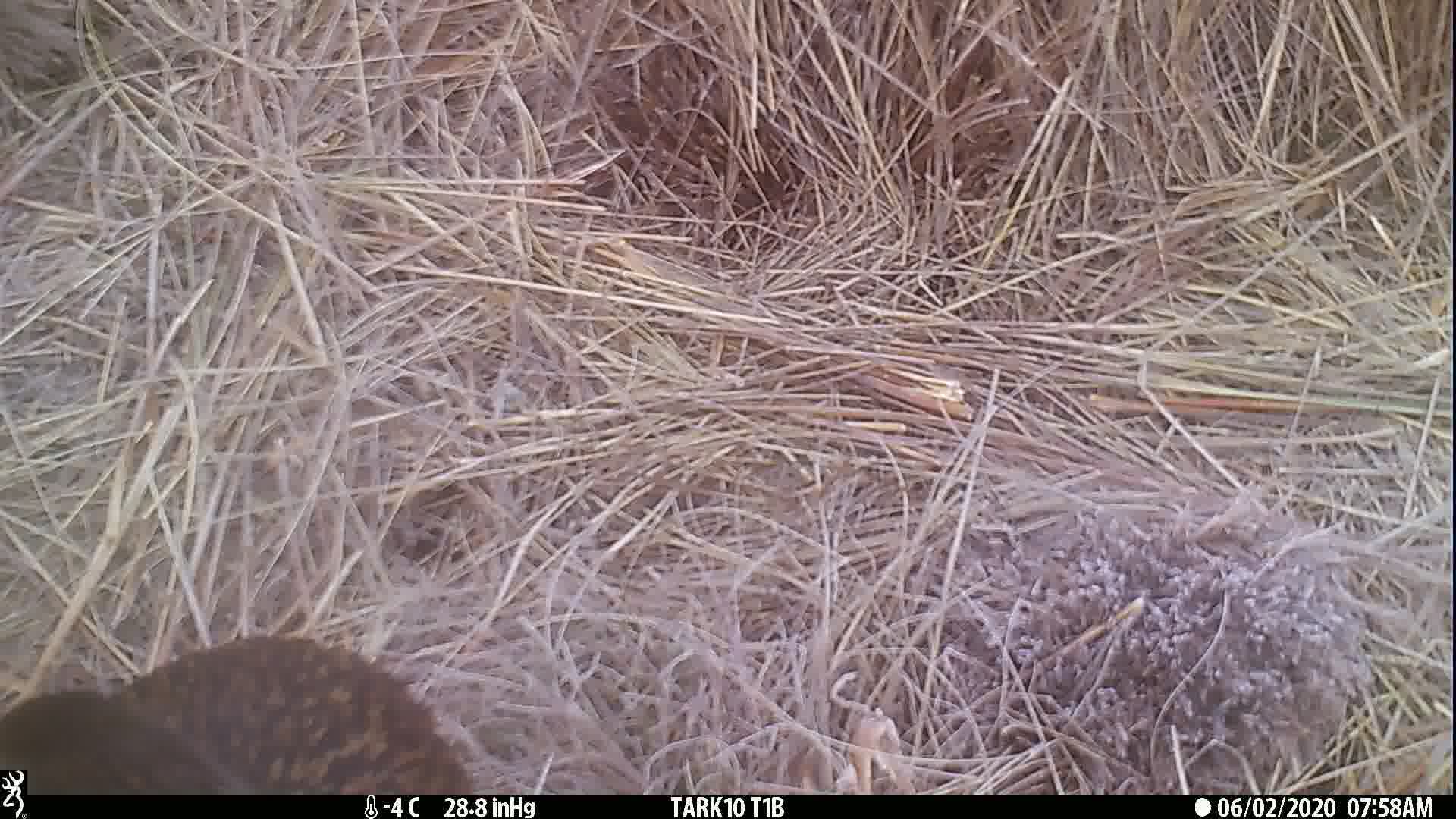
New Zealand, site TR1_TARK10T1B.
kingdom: Animalia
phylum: Chordata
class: Aves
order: Gruiformes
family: Rallidae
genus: Gallirallus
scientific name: Gallirallus australis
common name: weka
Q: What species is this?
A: Weka (Gallirallus australis).